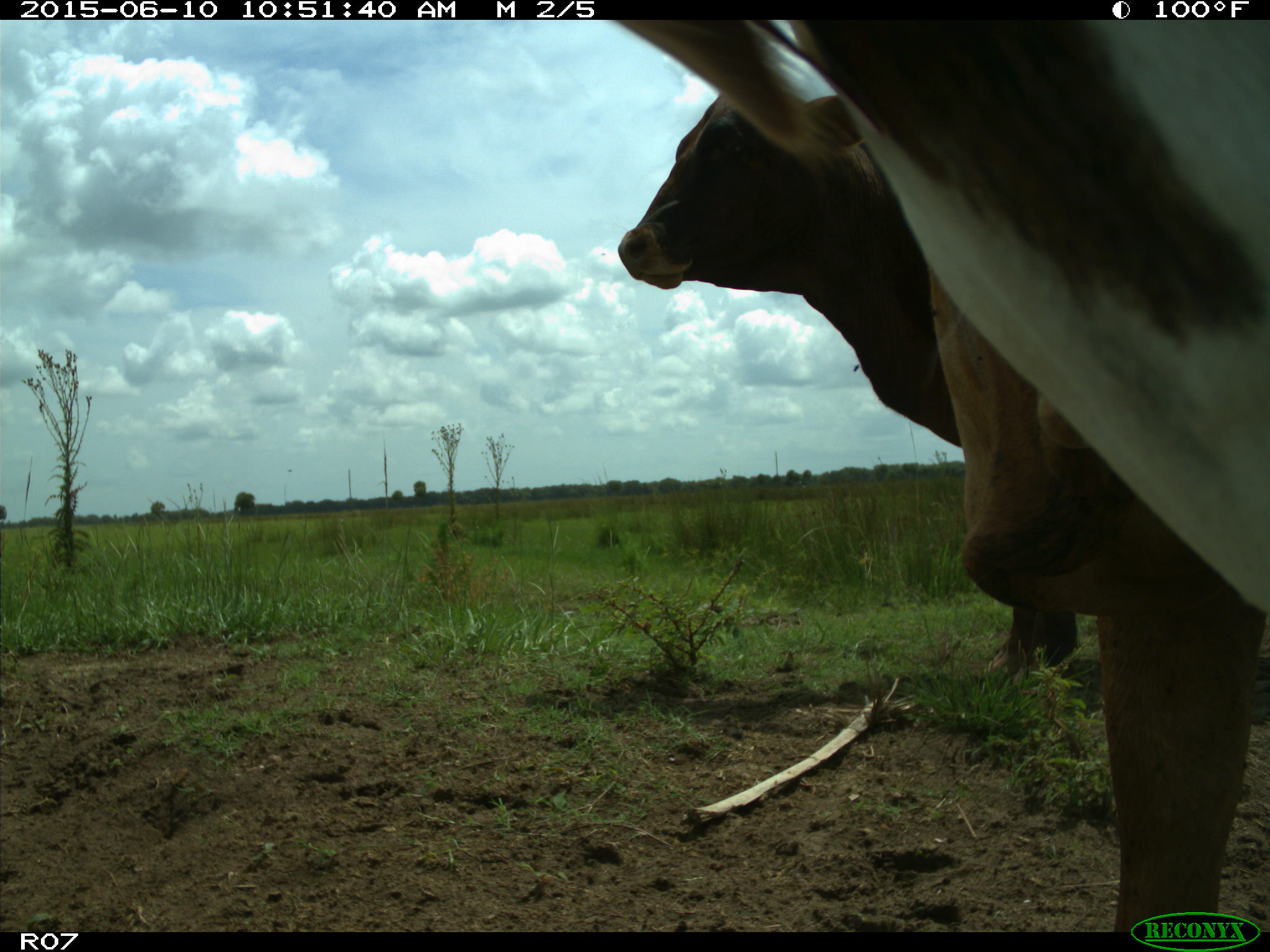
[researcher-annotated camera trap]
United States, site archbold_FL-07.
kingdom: Animalia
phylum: Chordata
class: Mammalia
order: Artiodactyla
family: Bovidae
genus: Bos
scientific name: Bos taurus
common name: domestic cow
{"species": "Bos taurus (domestic cow)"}